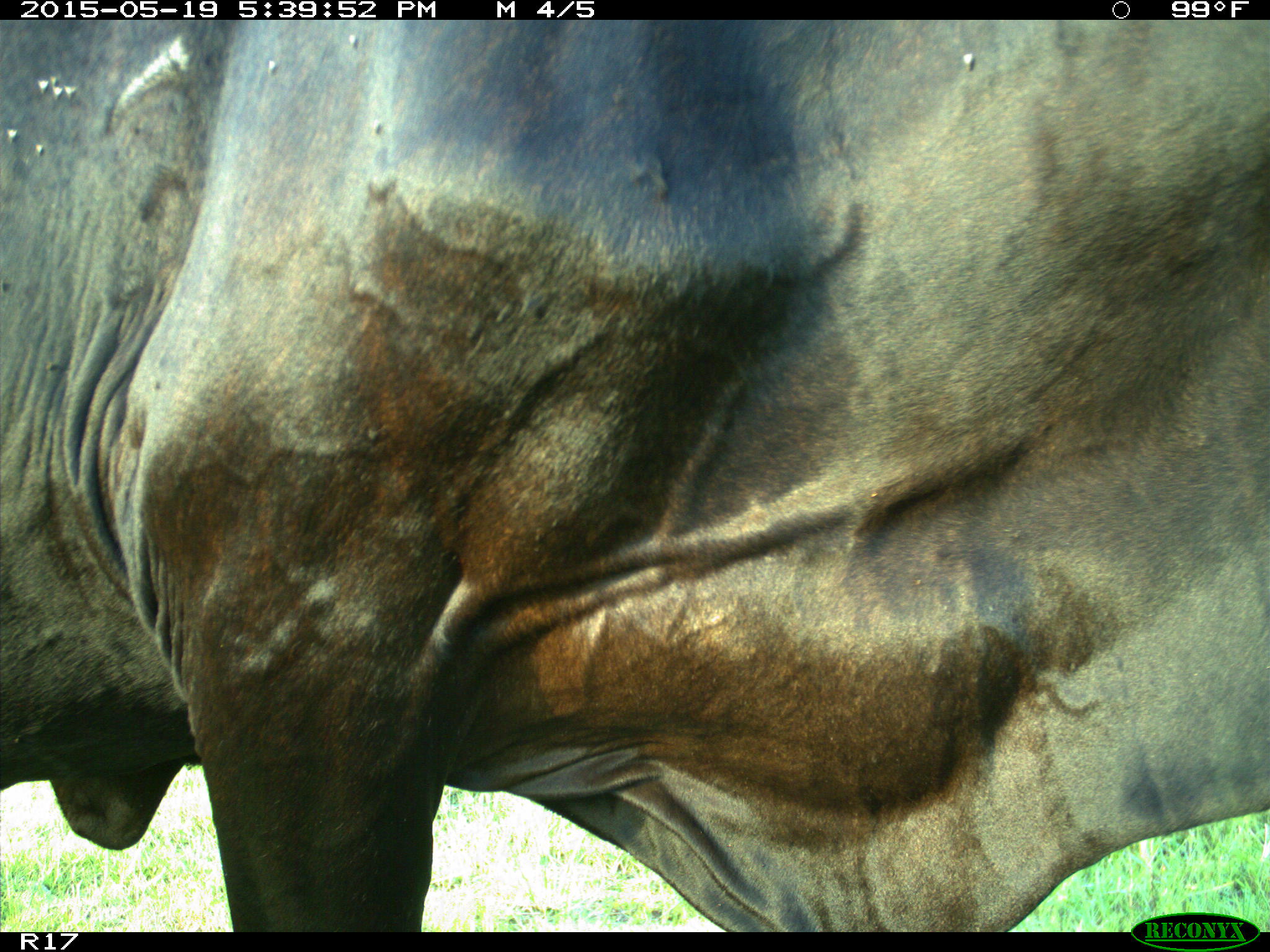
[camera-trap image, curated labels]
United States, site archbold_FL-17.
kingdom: Animalia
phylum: Chordata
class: Mammalia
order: Artiodactyla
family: Bovidae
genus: Bos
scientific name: Bos taurus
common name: domestic cow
Bos taurus (domestic cow).